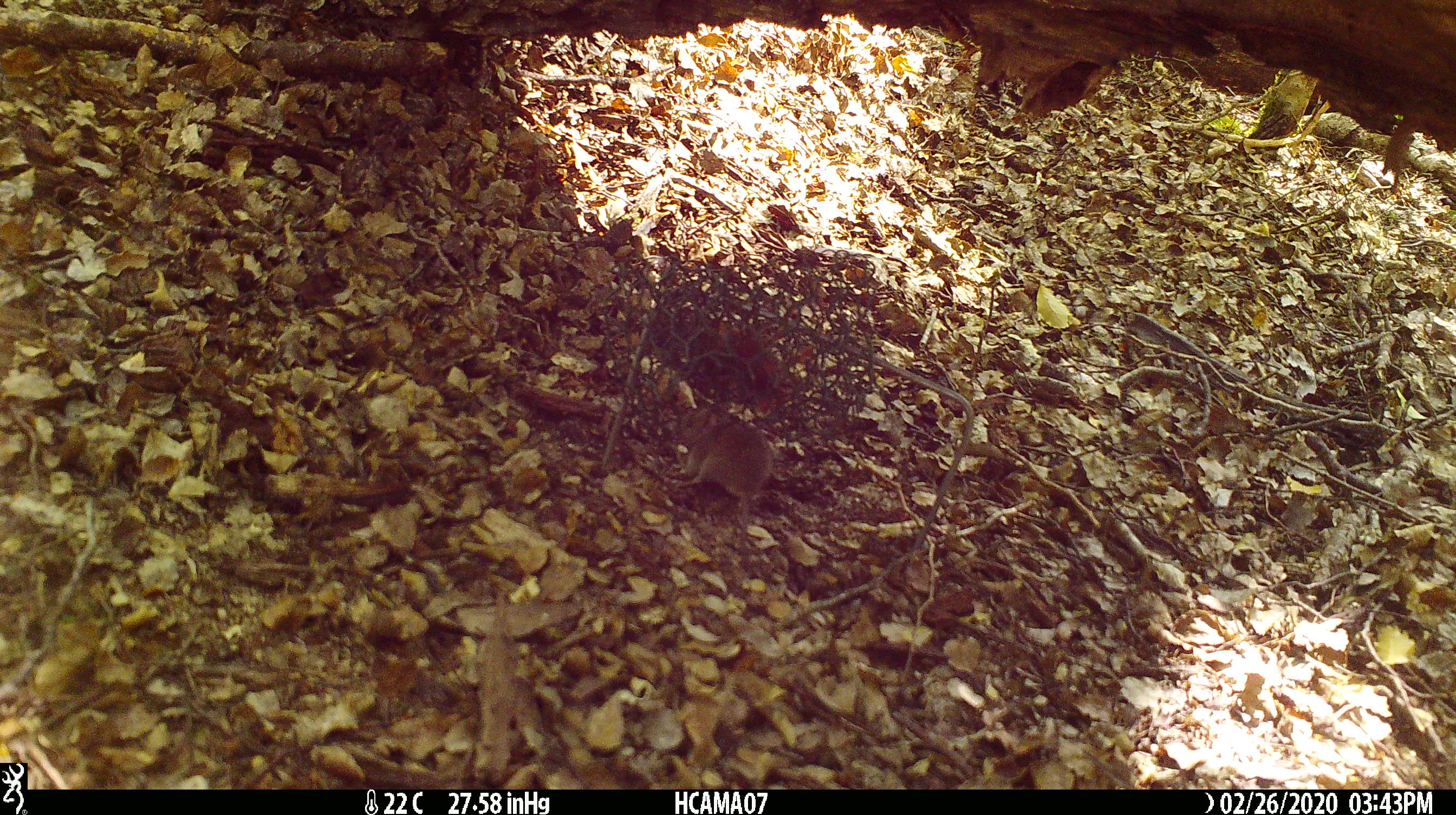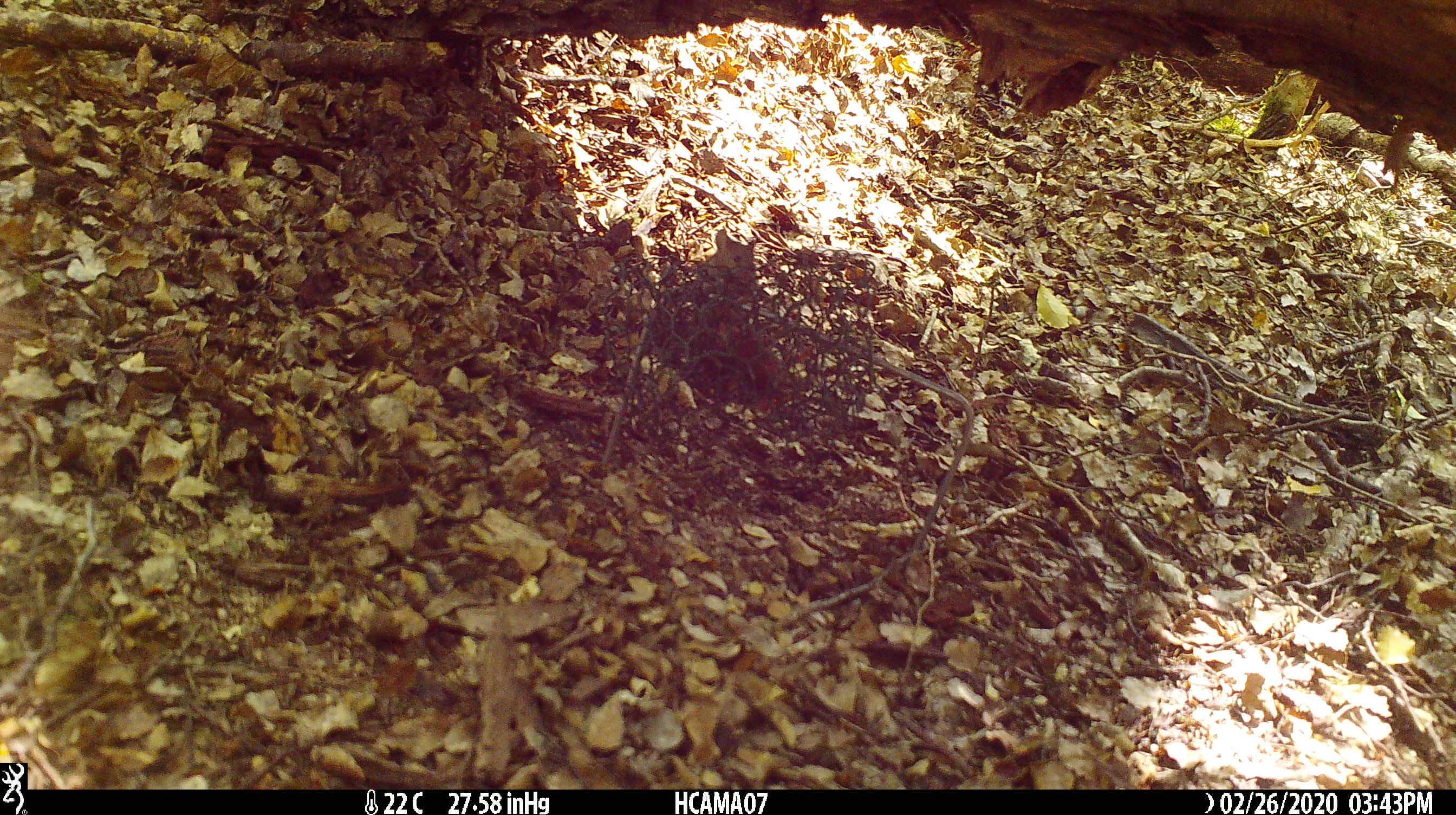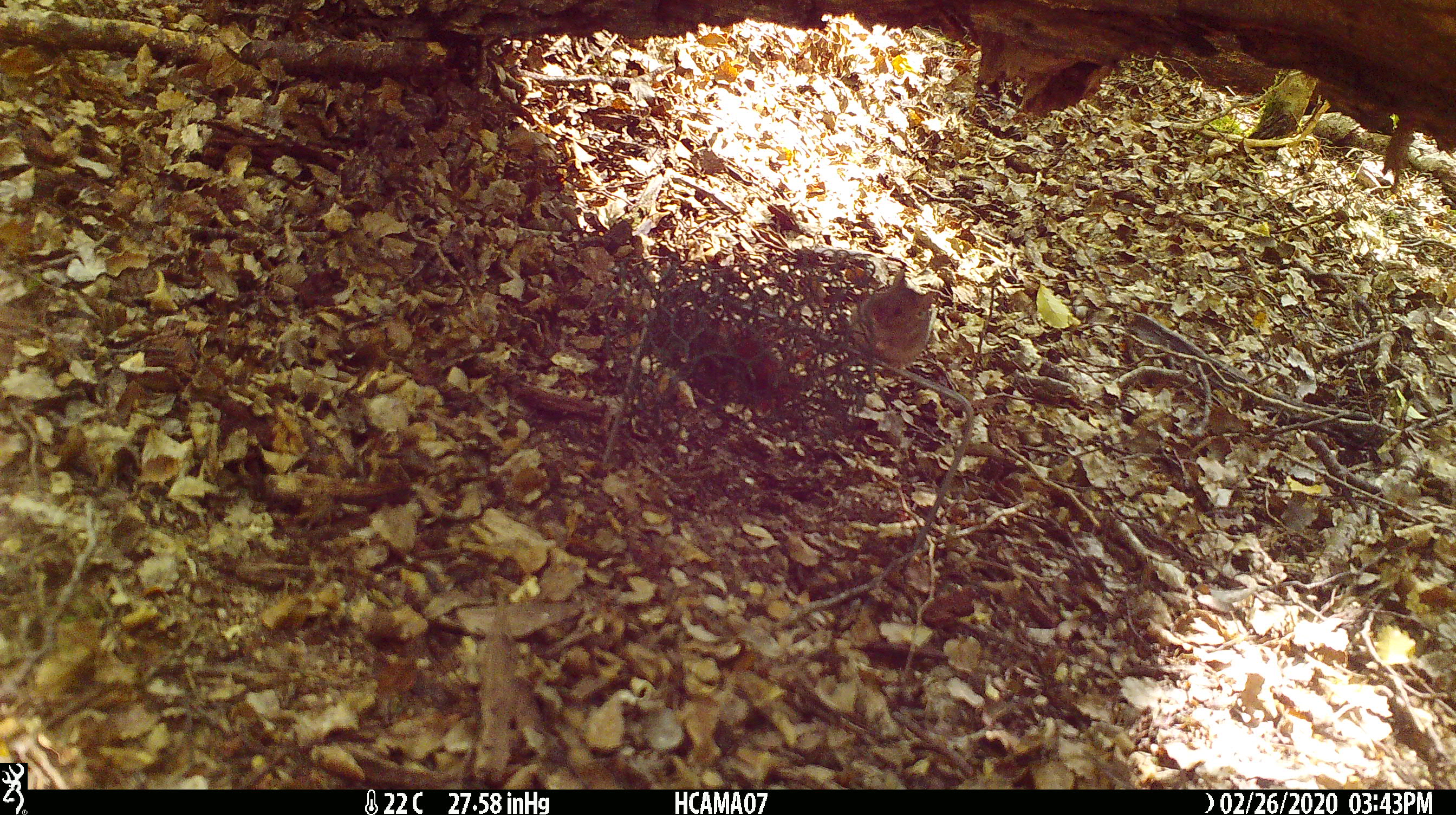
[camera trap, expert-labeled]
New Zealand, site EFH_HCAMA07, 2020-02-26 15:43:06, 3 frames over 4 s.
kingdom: Animalia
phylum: Chordata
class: Mammalia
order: Rodentia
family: Muridae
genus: Mus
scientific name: Mus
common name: mouse